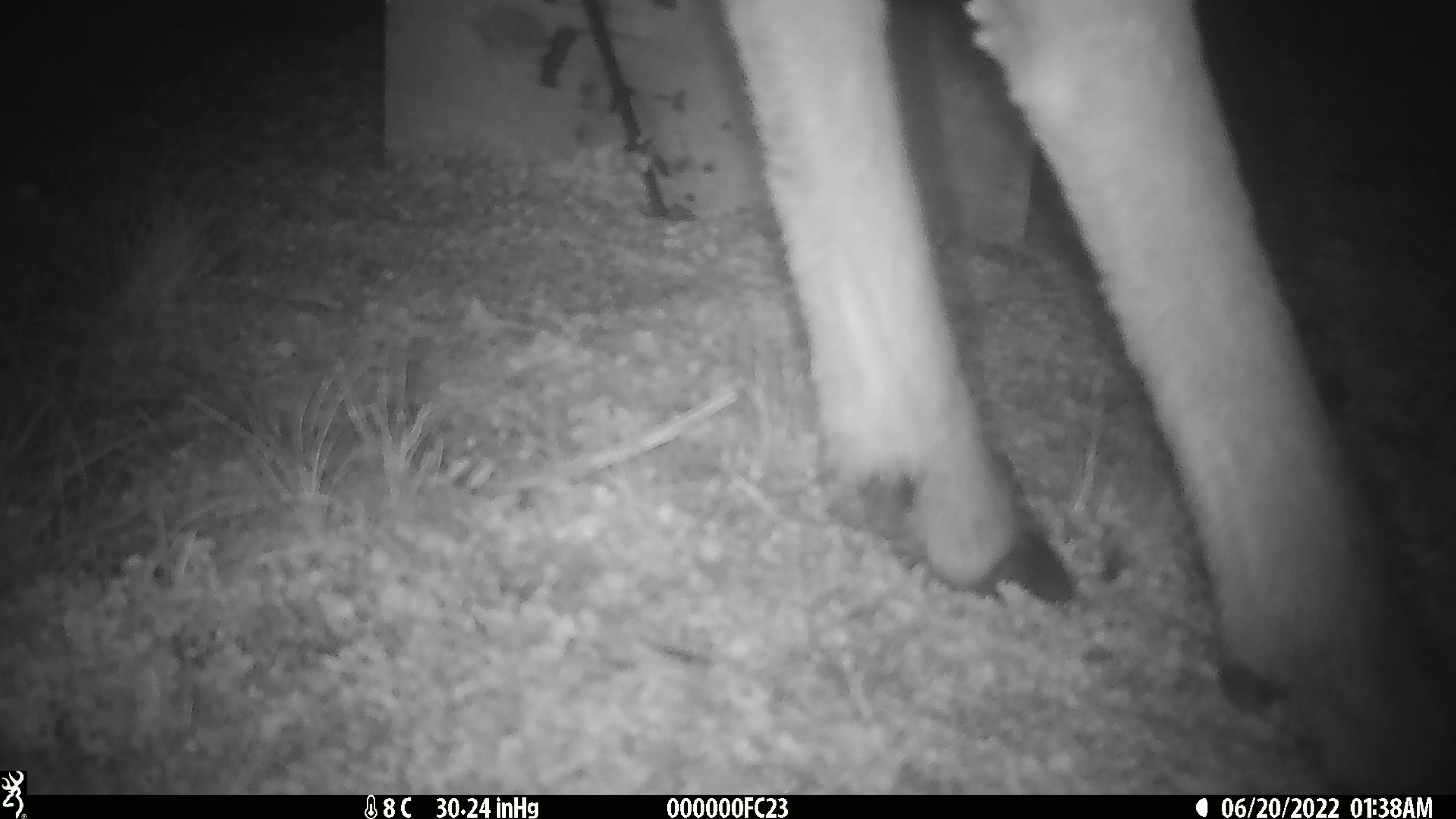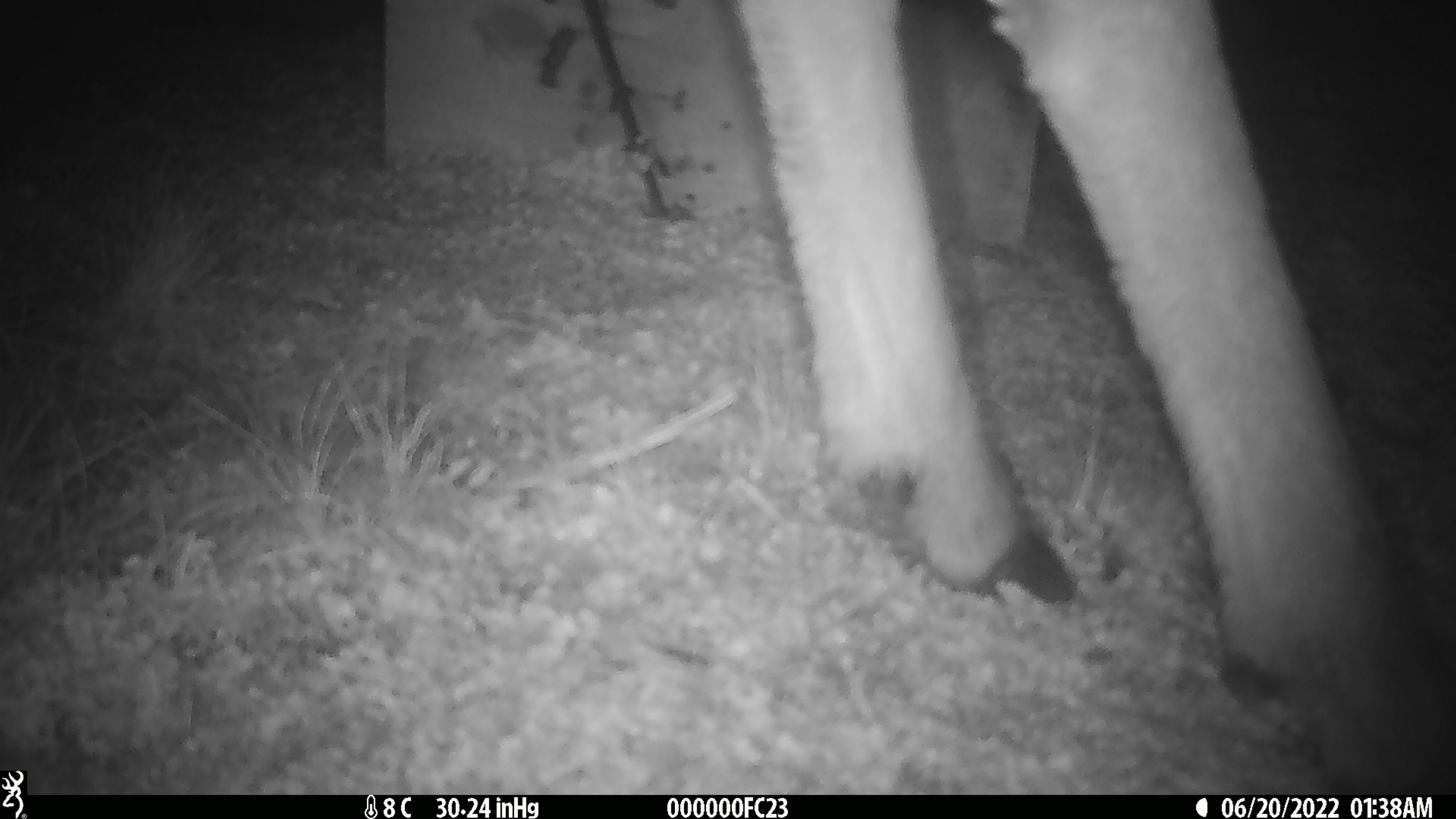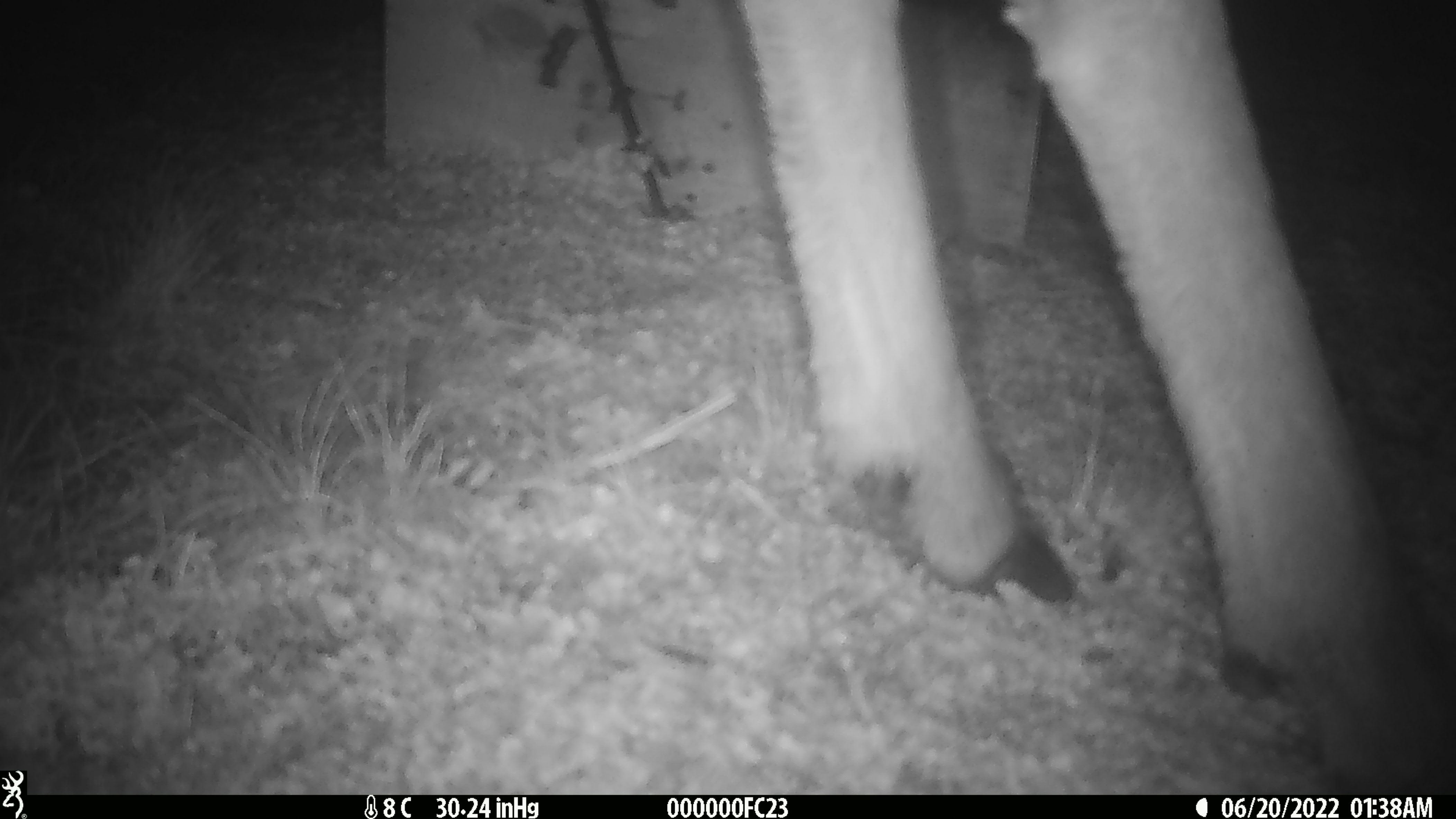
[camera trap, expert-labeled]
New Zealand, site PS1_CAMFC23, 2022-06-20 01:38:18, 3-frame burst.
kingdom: Animalia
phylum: Chordata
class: Mammalia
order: Artiodactyla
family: Cervidae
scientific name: Cervidae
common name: deer